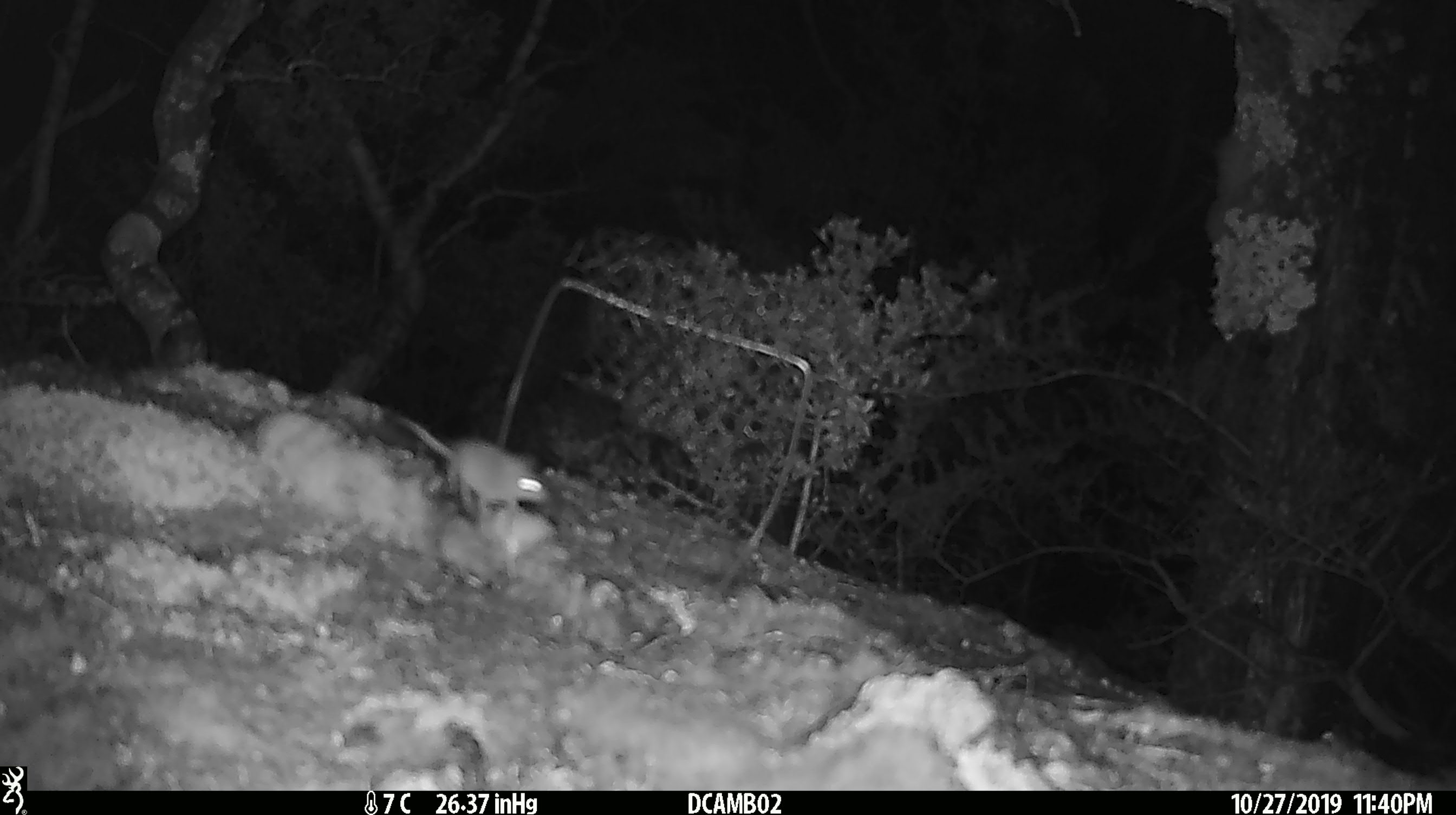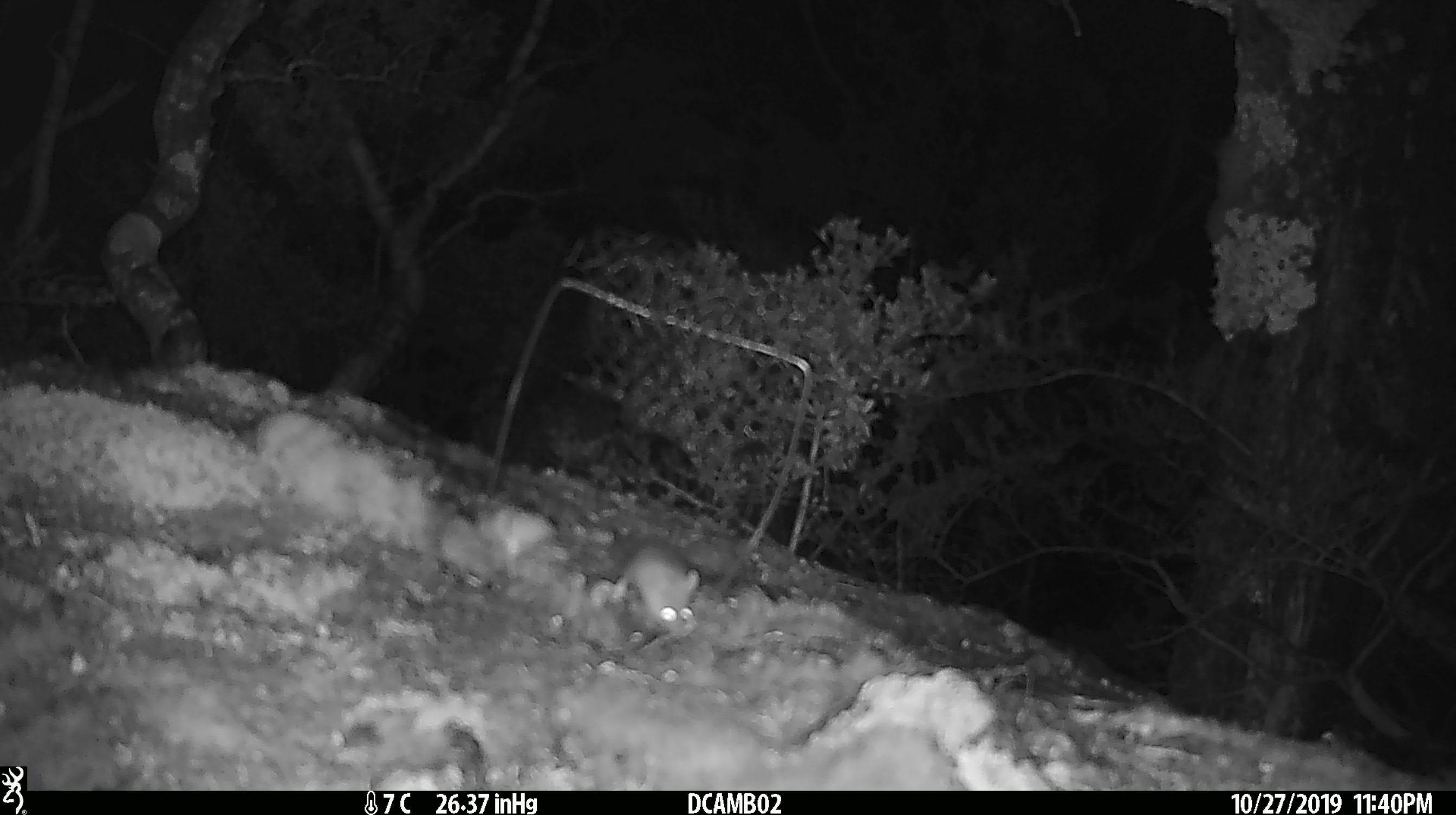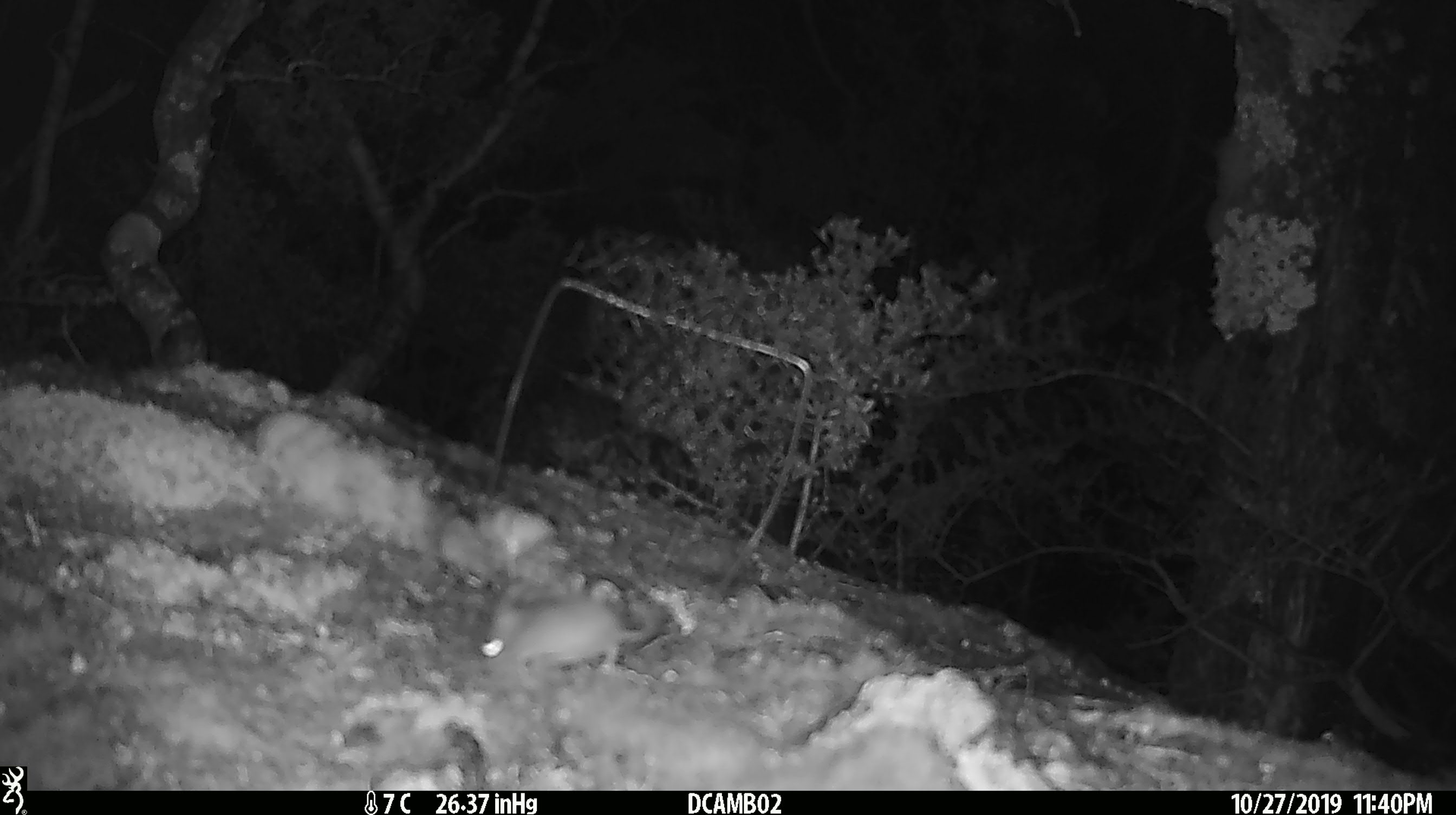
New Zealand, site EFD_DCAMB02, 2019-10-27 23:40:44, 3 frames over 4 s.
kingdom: Animalia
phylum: Chordata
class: Mammalia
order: Rodentia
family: Muridae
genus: Mus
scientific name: Mus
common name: mouse